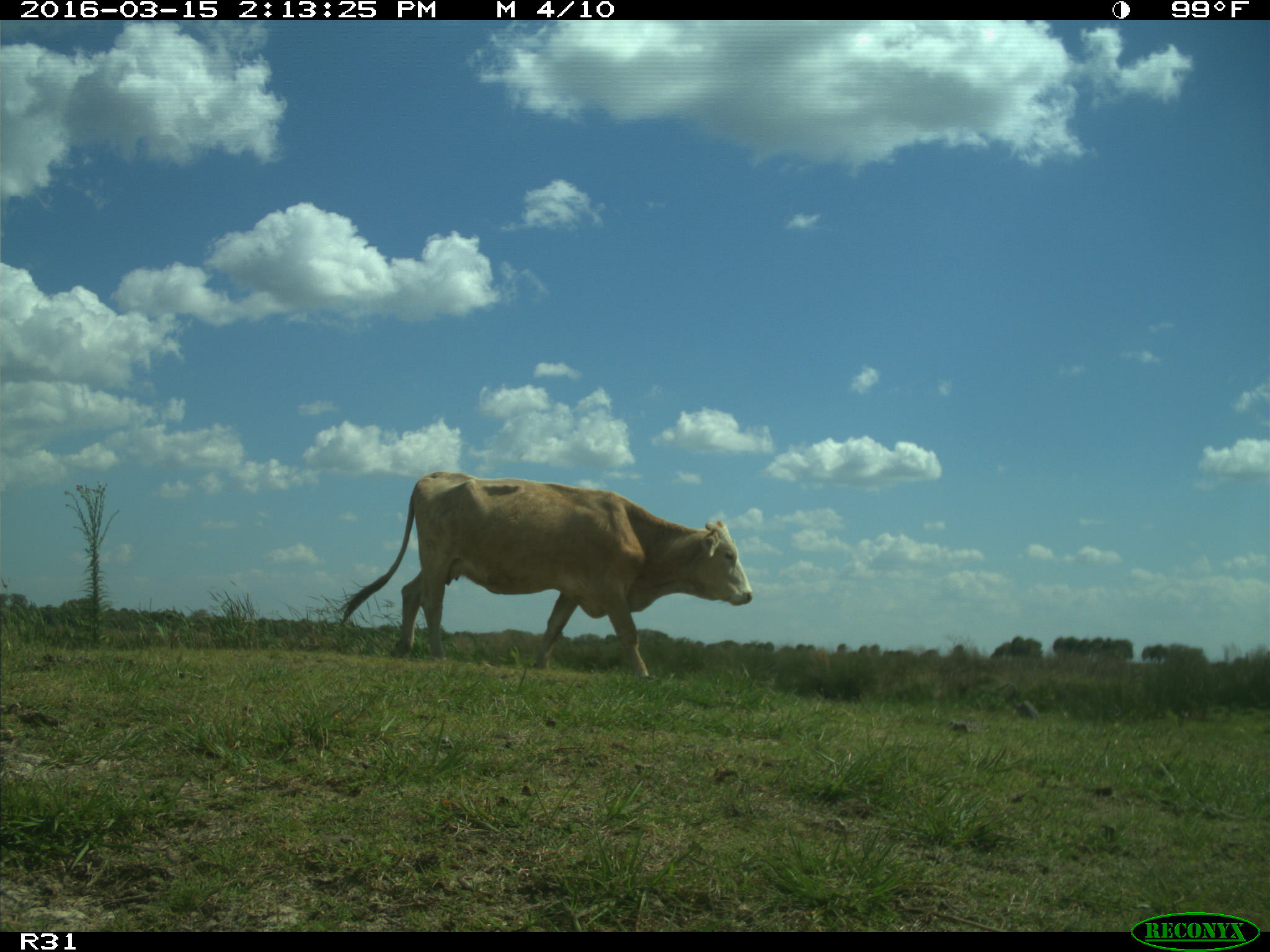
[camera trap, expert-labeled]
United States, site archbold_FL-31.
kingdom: Animalia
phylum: Chordata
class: Mammalia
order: Artiodactyla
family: Bovidae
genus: Bos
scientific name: Bos taurus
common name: domestic cow